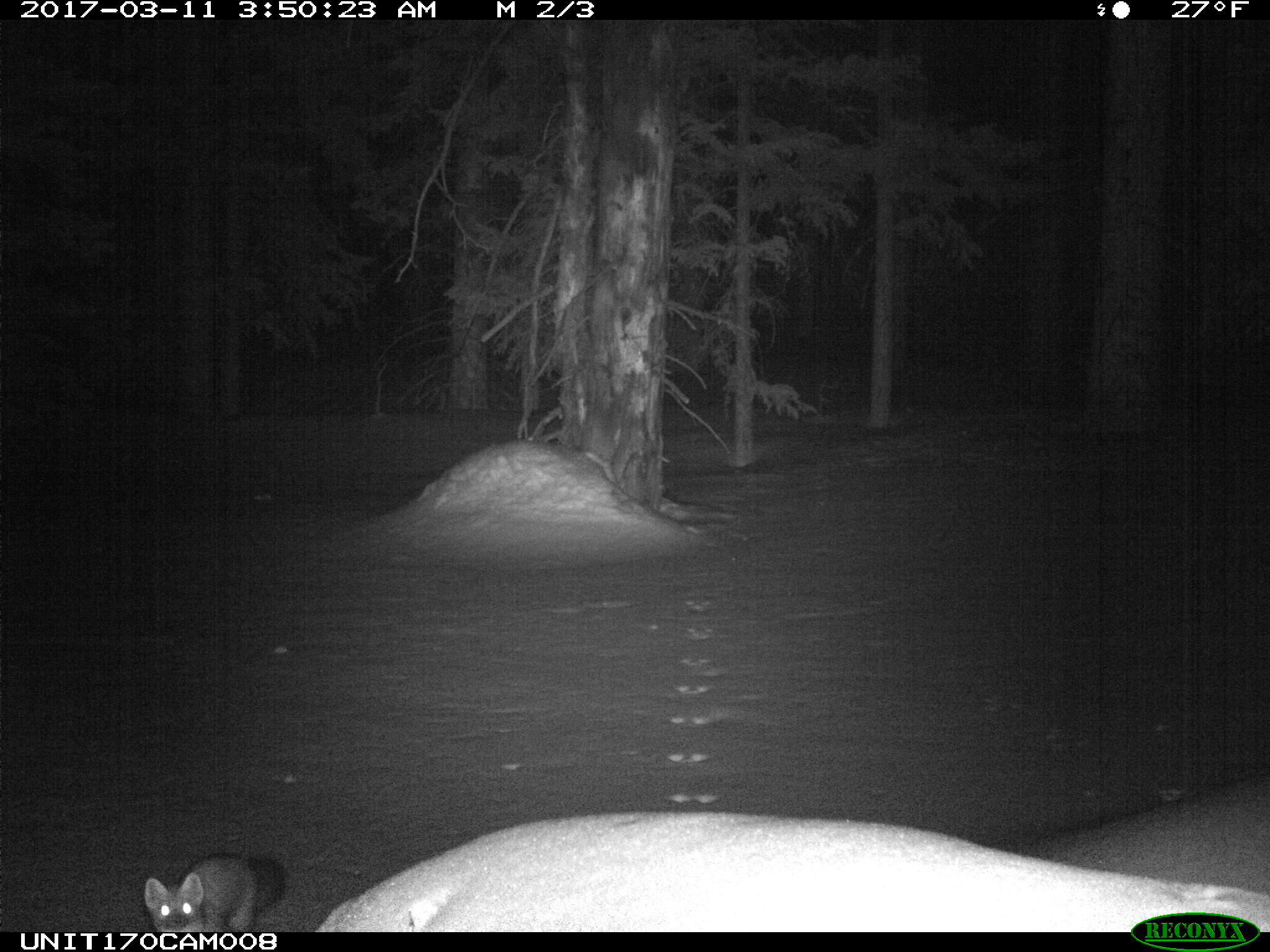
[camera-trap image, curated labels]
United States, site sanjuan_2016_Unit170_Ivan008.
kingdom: Animalia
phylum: Chordata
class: Mammalia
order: Carnivora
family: Mustelidae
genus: Martes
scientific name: Martes americana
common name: american marten